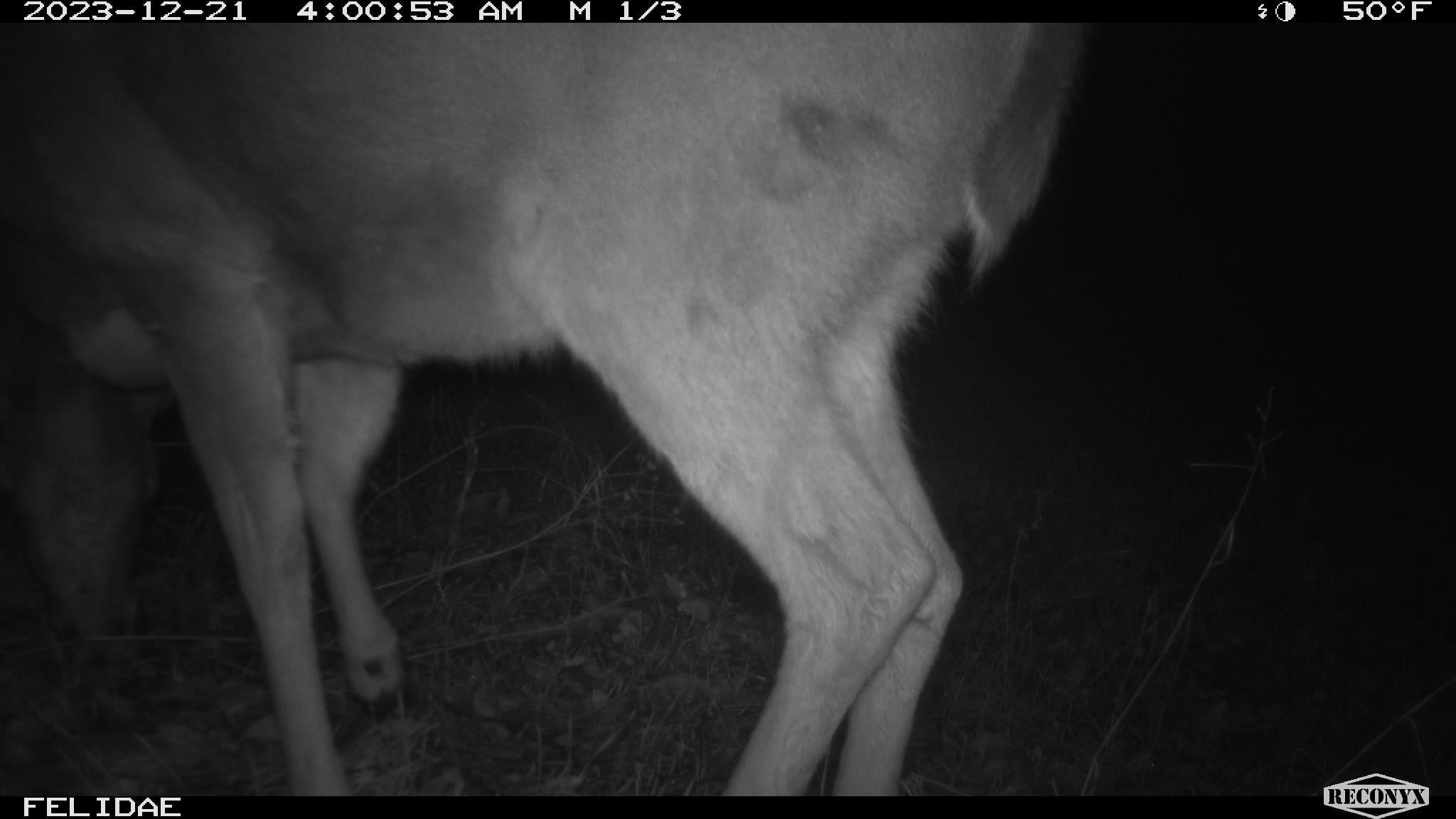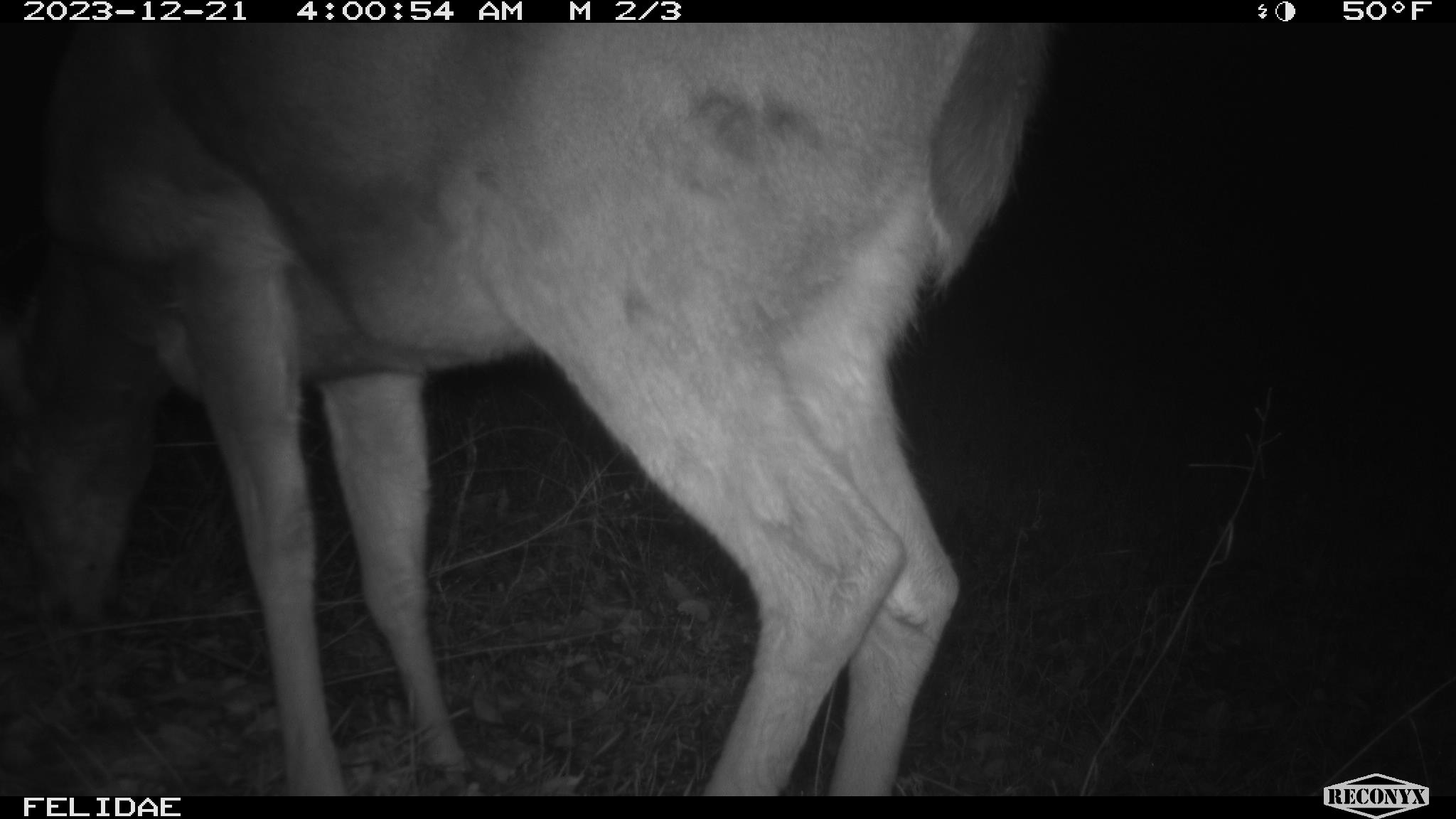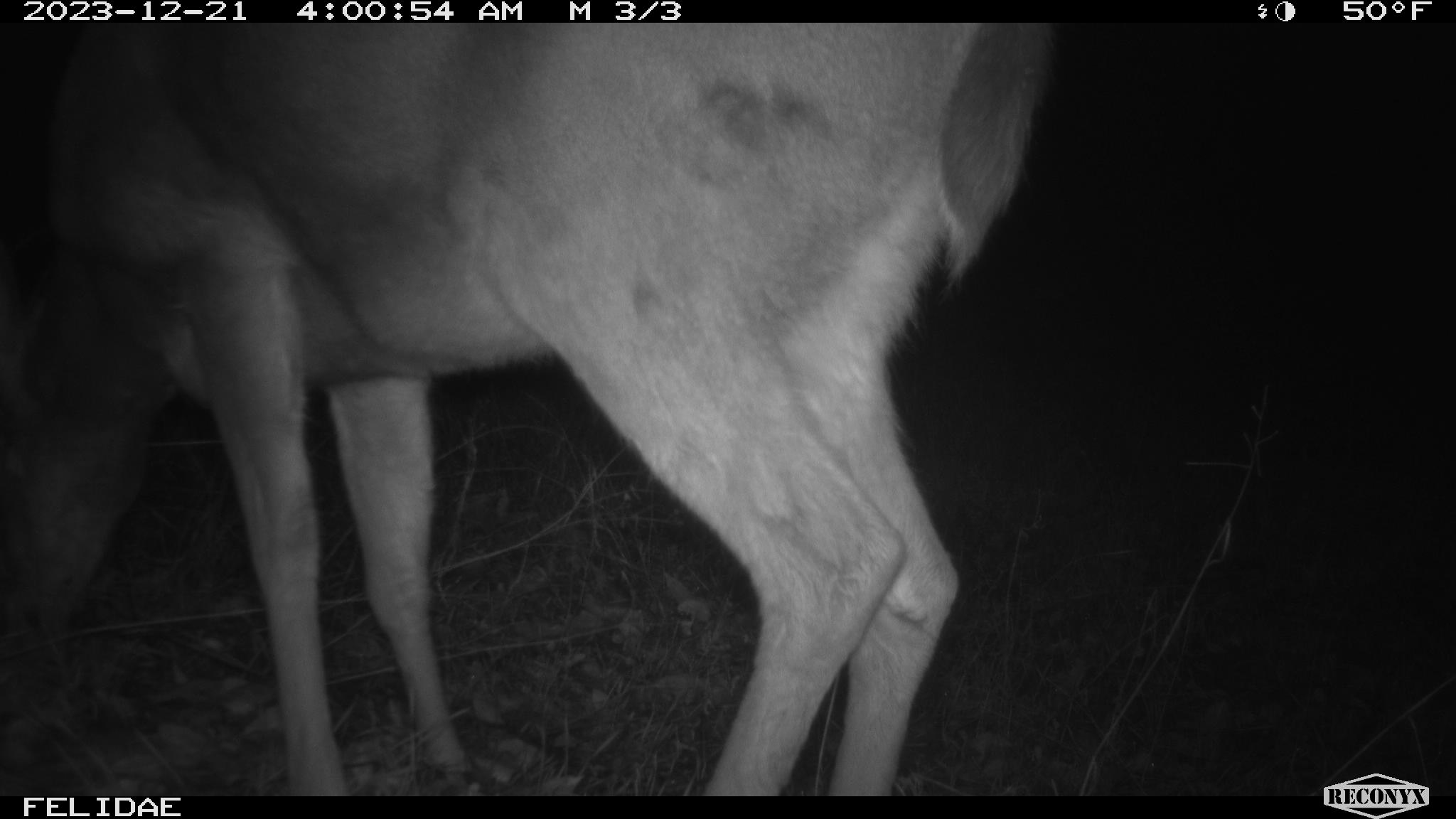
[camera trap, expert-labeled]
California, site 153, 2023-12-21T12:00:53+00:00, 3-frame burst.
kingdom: Animalia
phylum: Chordata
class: Mammalia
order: Artiodactyla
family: Cervidae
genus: Odocoileus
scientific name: Odocoileus hemionus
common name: mule deer